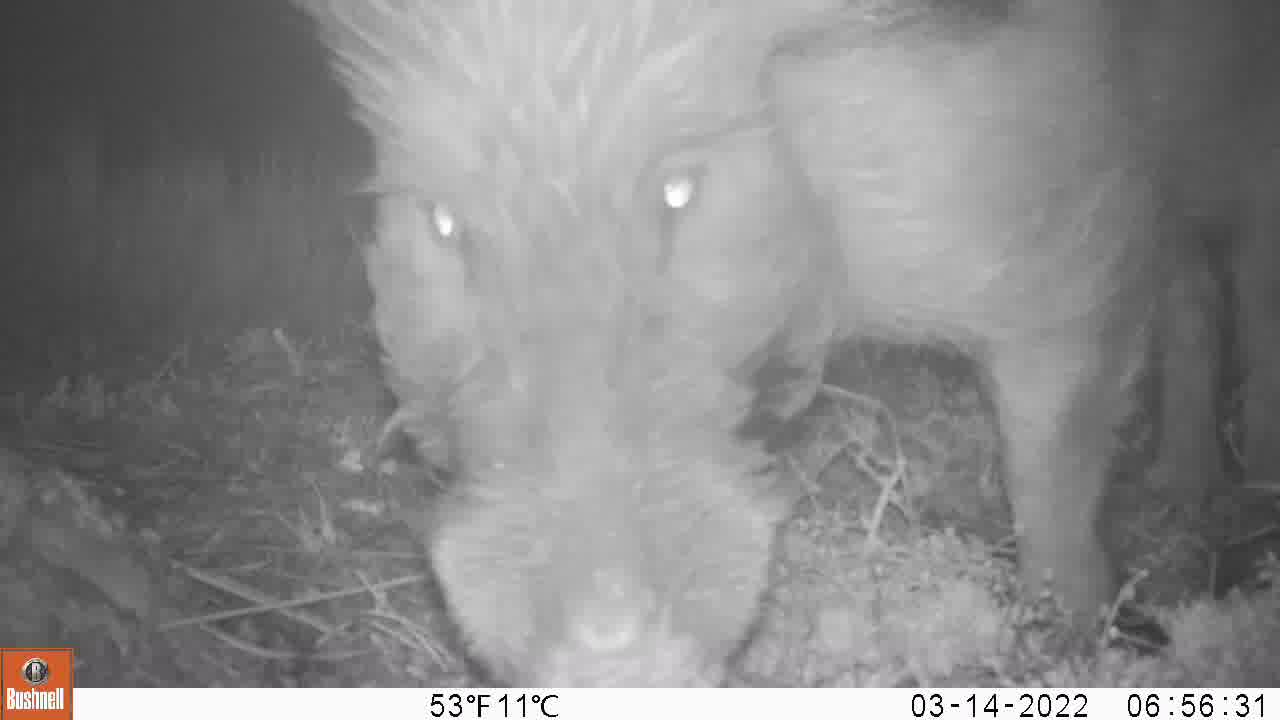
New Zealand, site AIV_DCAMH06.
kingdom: Animalia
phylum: Chordata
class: Mammalia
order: Artiodactyla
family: Suidae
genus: Sus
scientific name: Sus scrofa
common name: pig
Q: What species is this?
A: Pig (Sus scrofa).